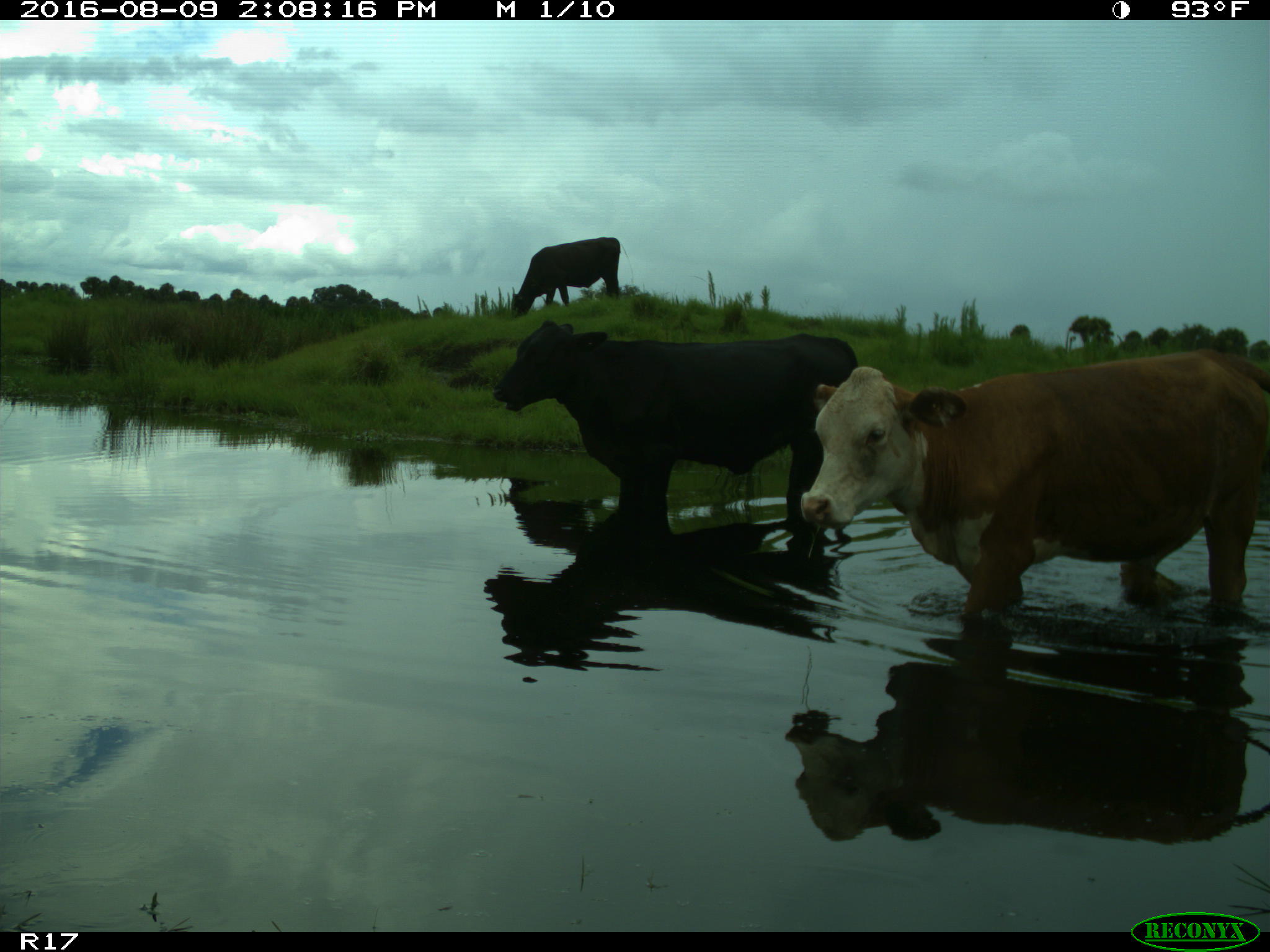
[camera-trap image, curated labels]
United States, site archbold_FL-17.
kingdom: Animalia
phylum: Chordata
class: Mammalia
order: Artiodactyla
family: Bovidae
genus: Bos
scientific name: Bos taurus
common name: domestic cow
Bos taurus (domestic cow).